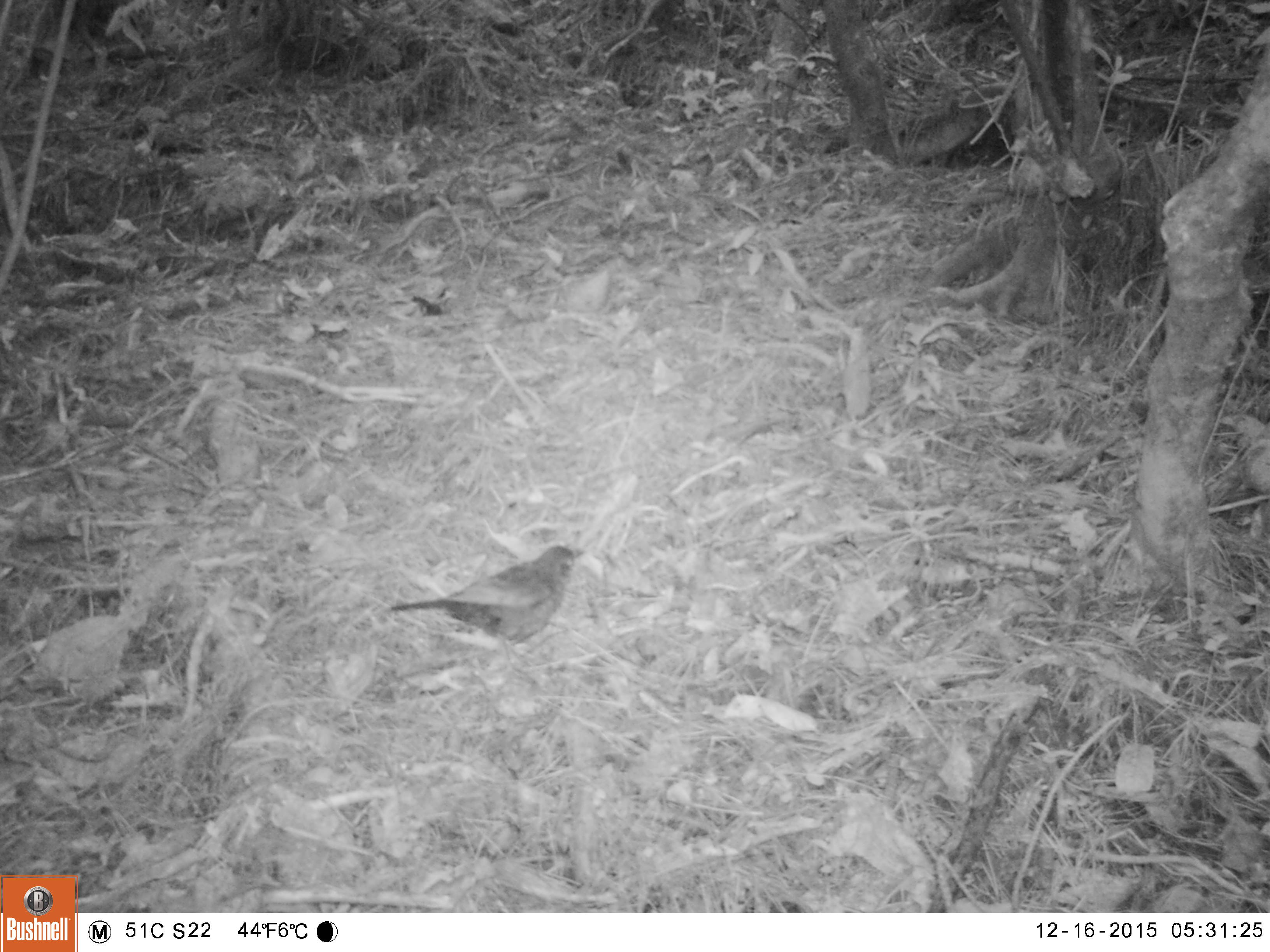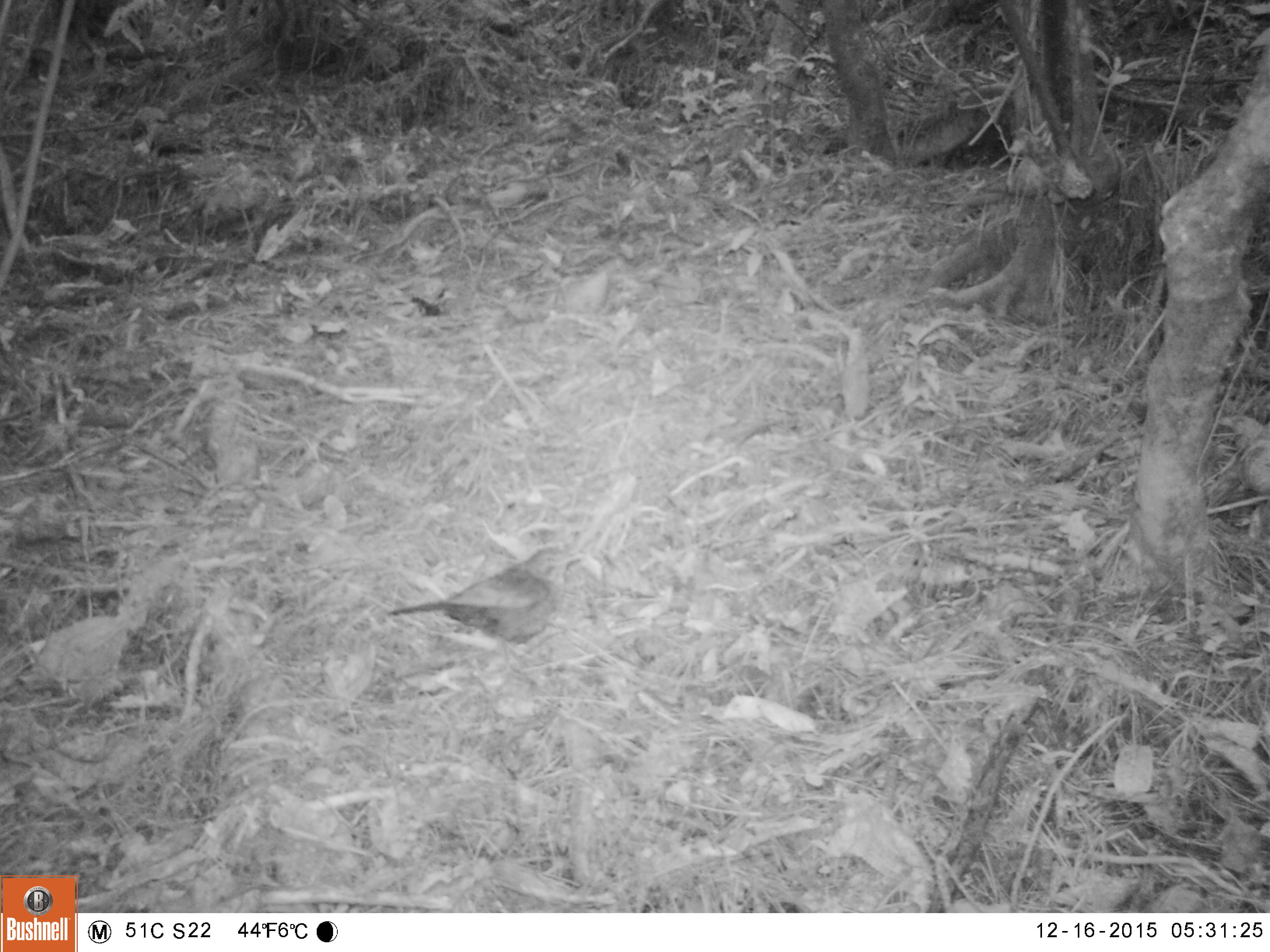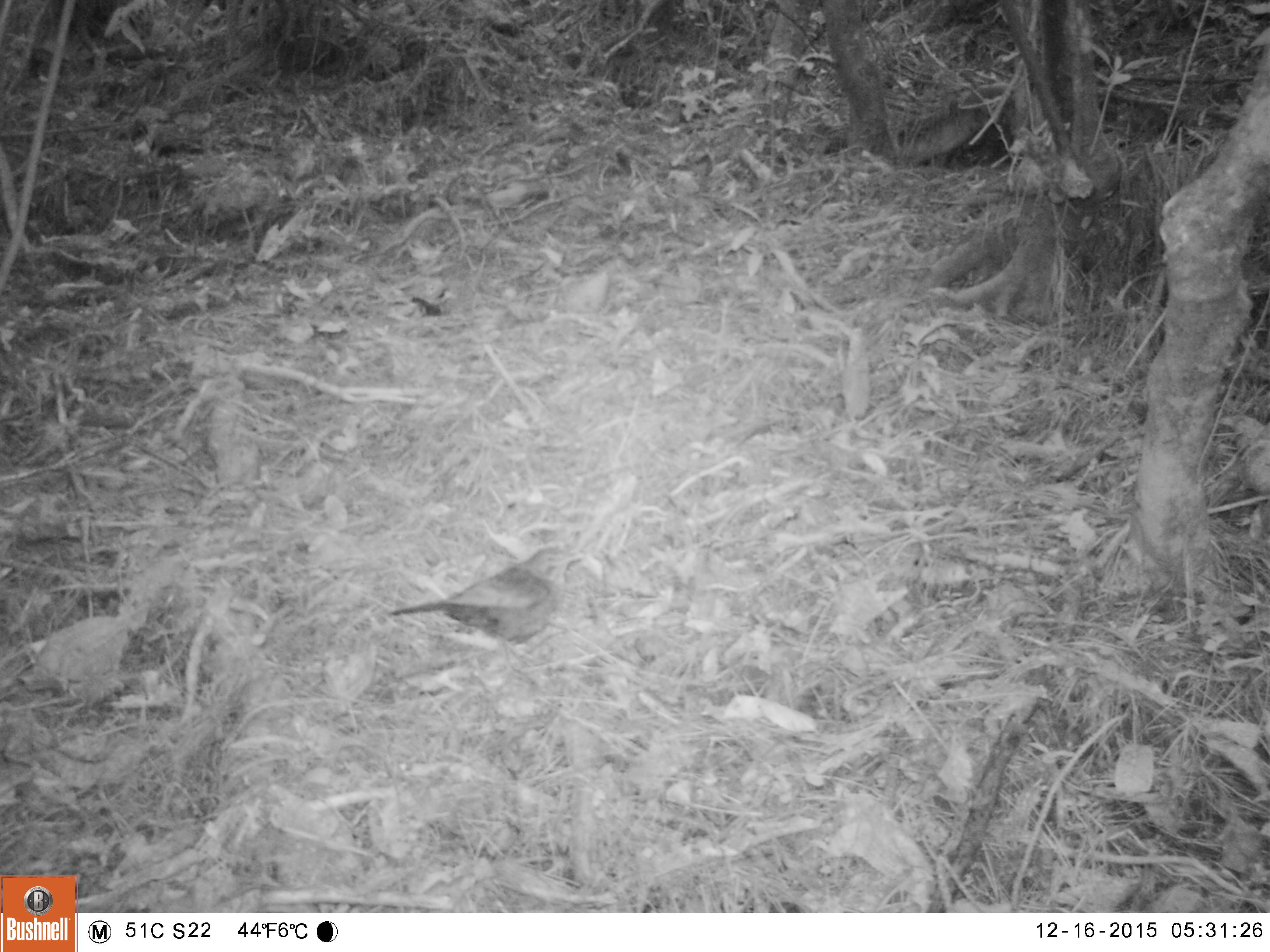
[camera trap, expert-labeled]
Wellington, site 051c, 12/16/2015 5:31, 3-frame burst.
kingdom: Animalia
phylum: Chordata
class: Aves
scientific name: Aves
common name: bird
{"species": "bird (Aves)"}